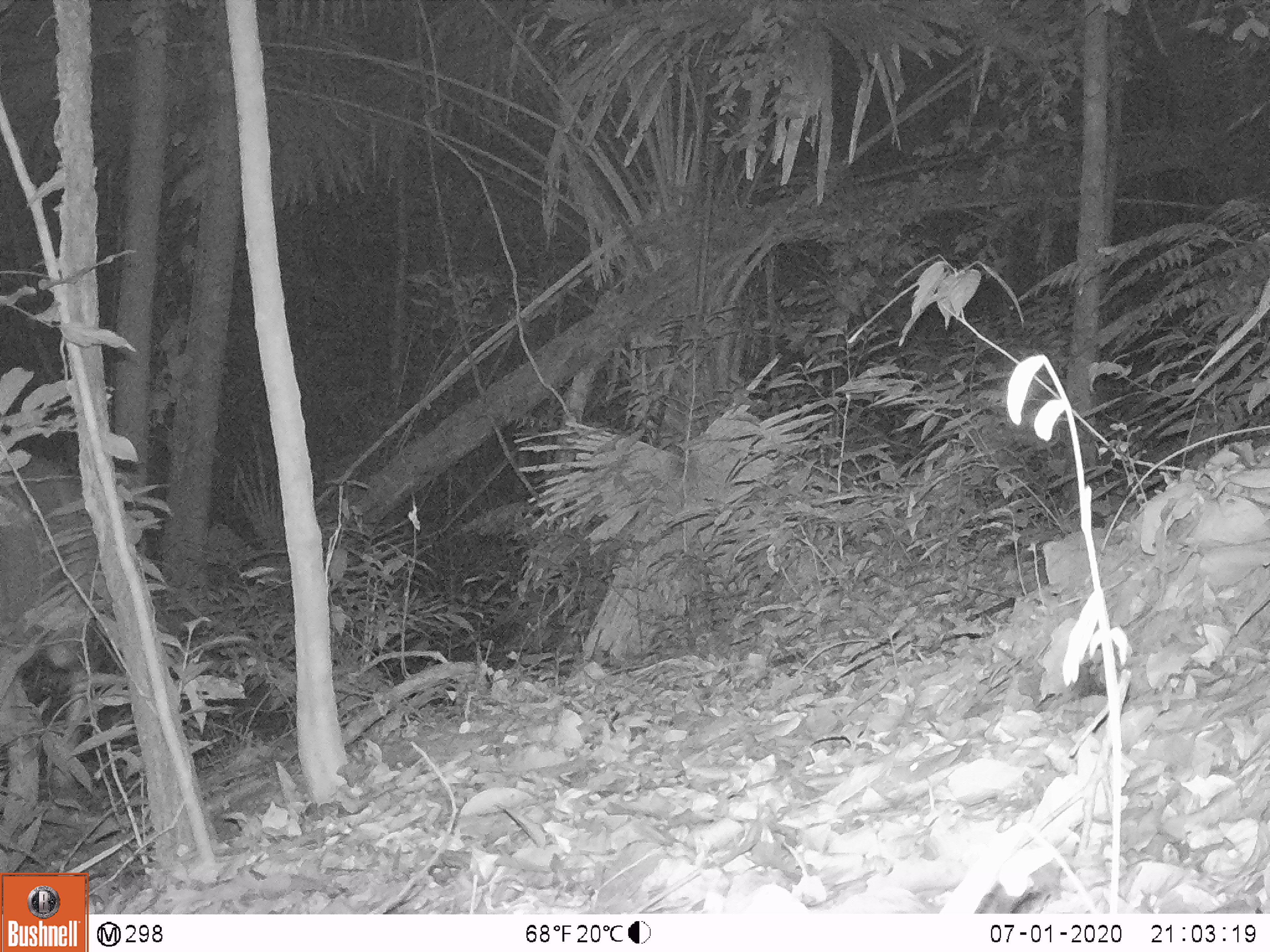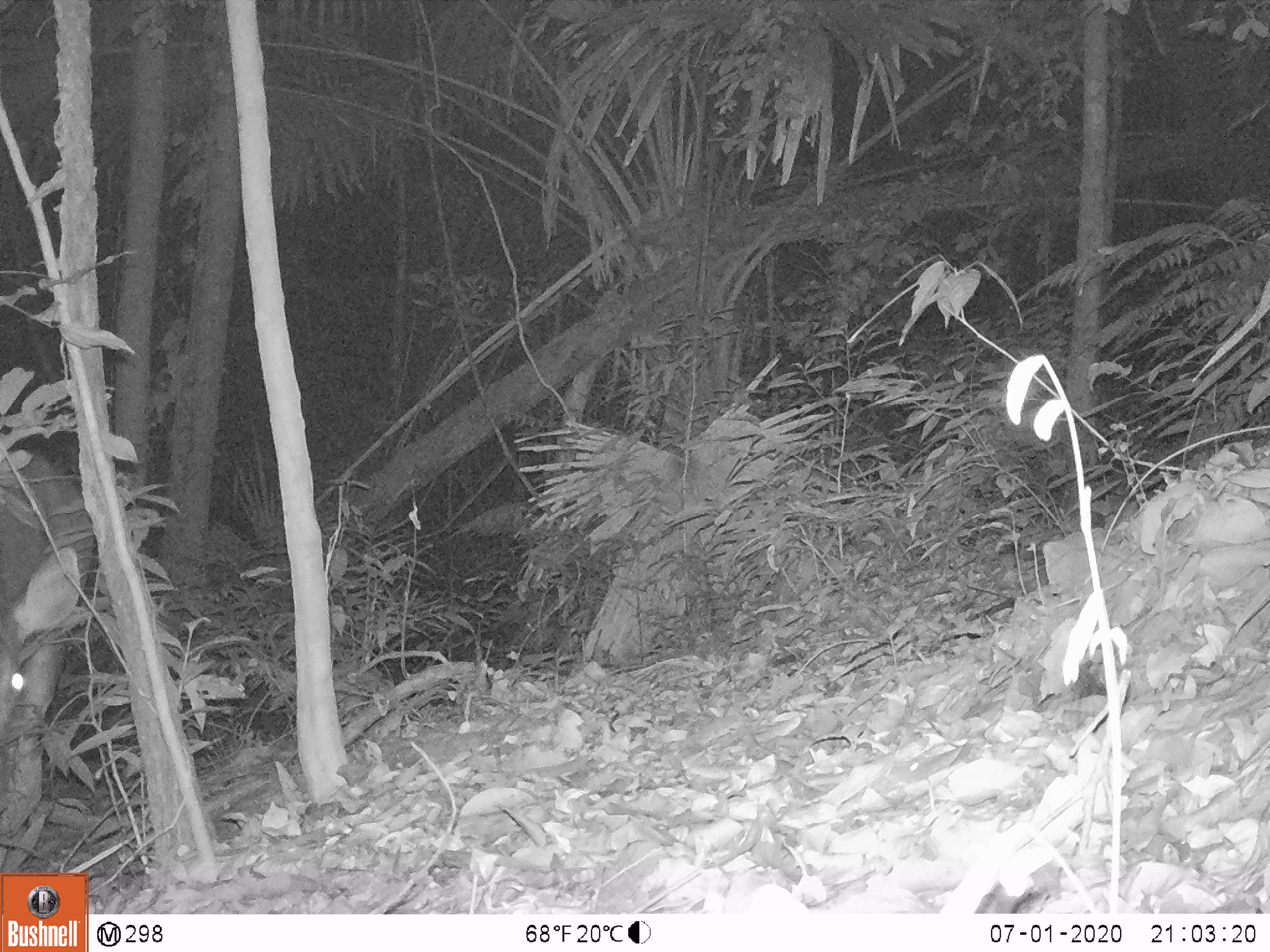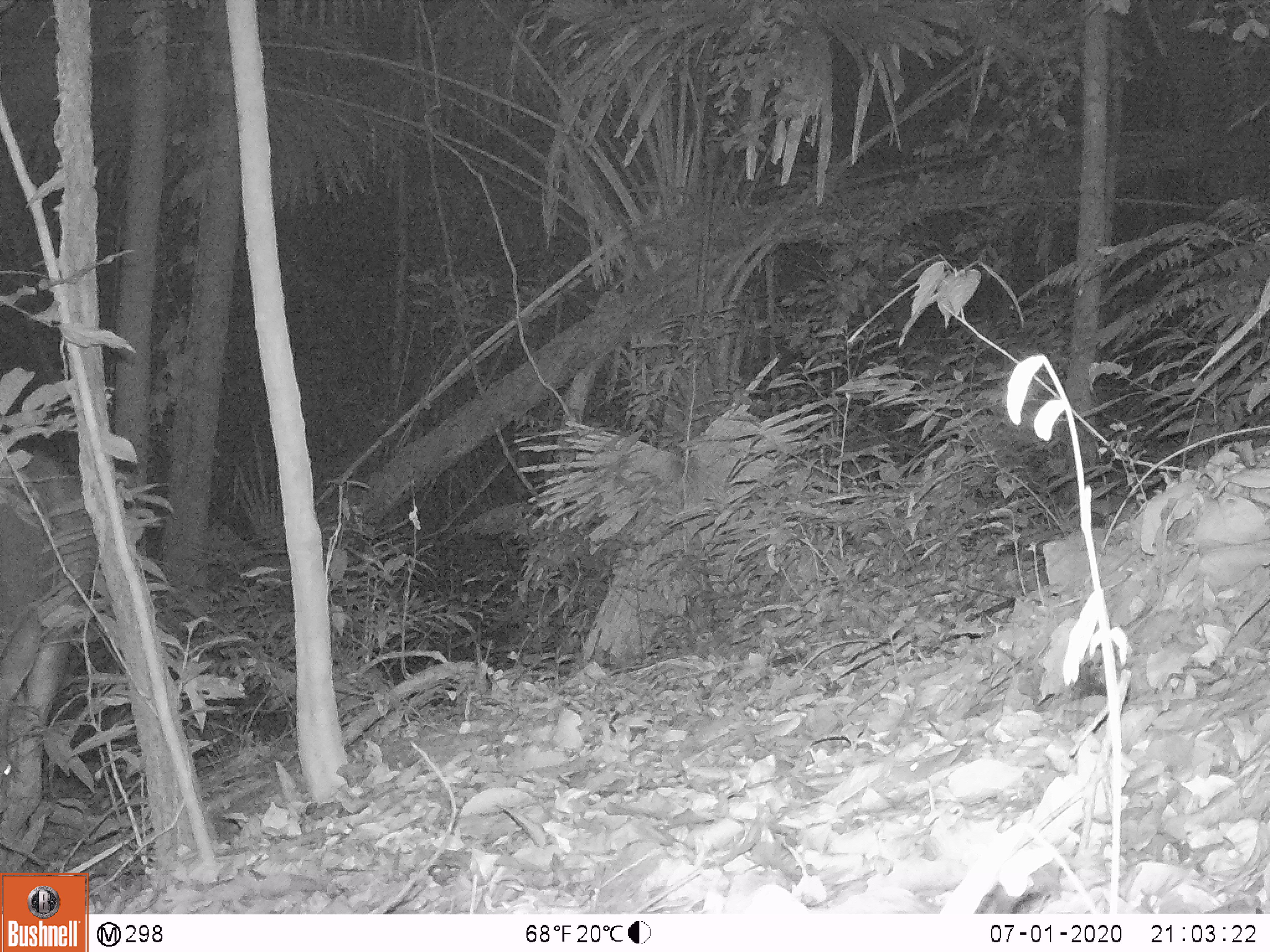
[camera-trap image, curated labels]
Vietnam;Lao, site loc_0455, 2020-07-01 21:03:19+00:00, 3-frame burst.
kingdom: Animalia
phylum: Chordata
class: Mammalia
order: Artiodactyla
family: Cervidae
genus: Rusa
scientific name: Rusa unicolor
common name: sambar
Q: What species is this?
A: Sambar (Rusa unicolor).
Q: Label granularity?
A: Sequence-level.